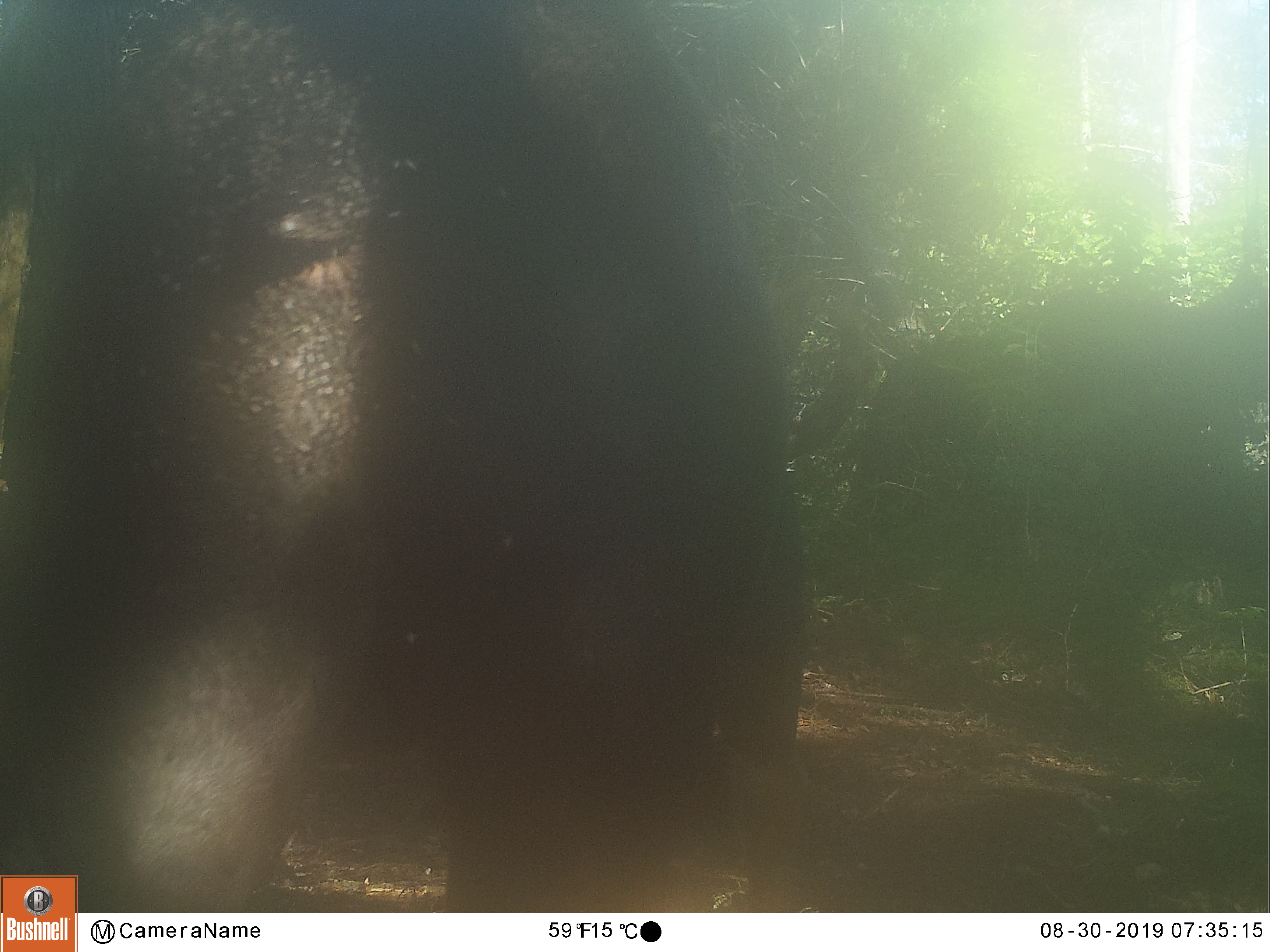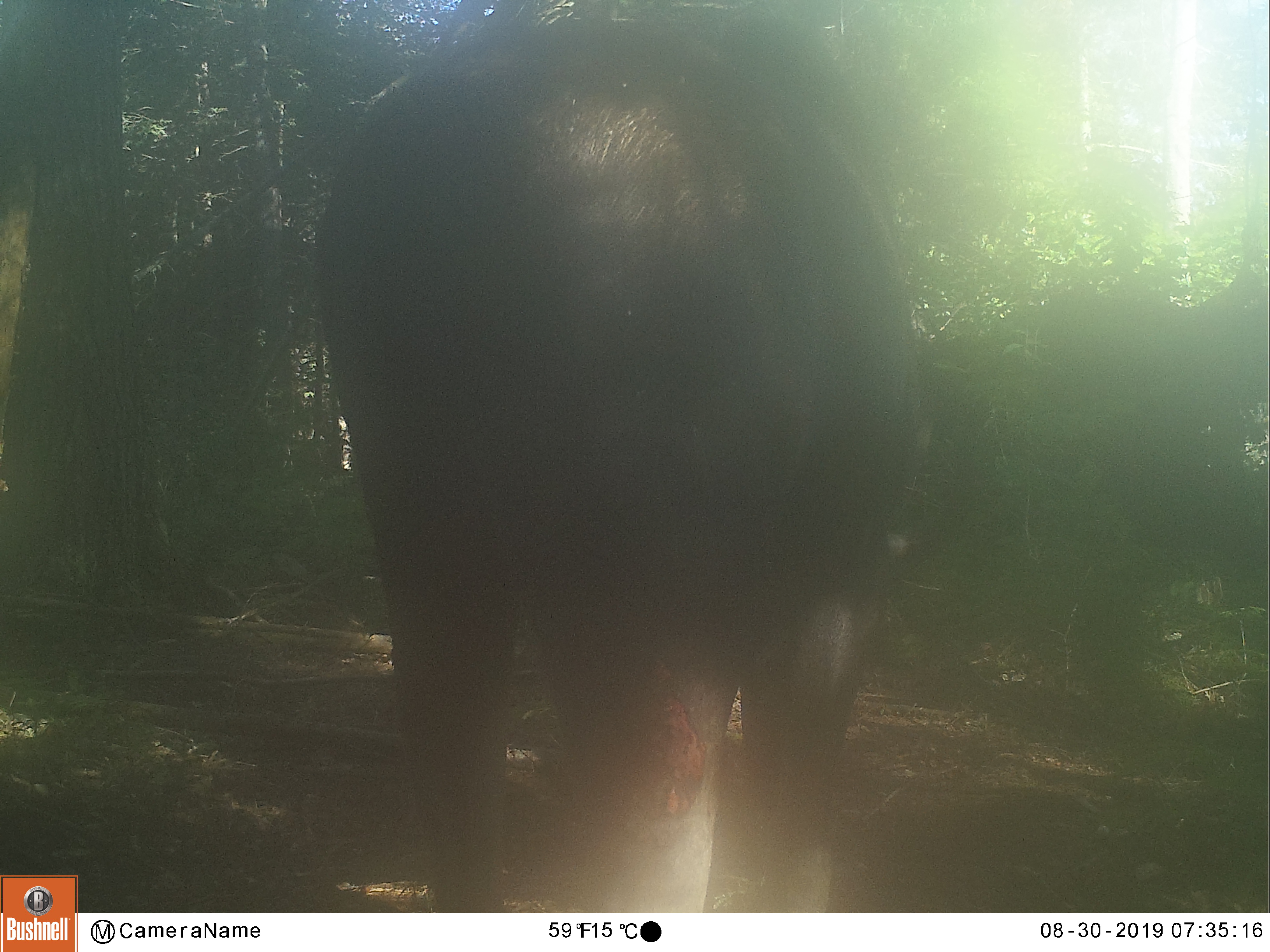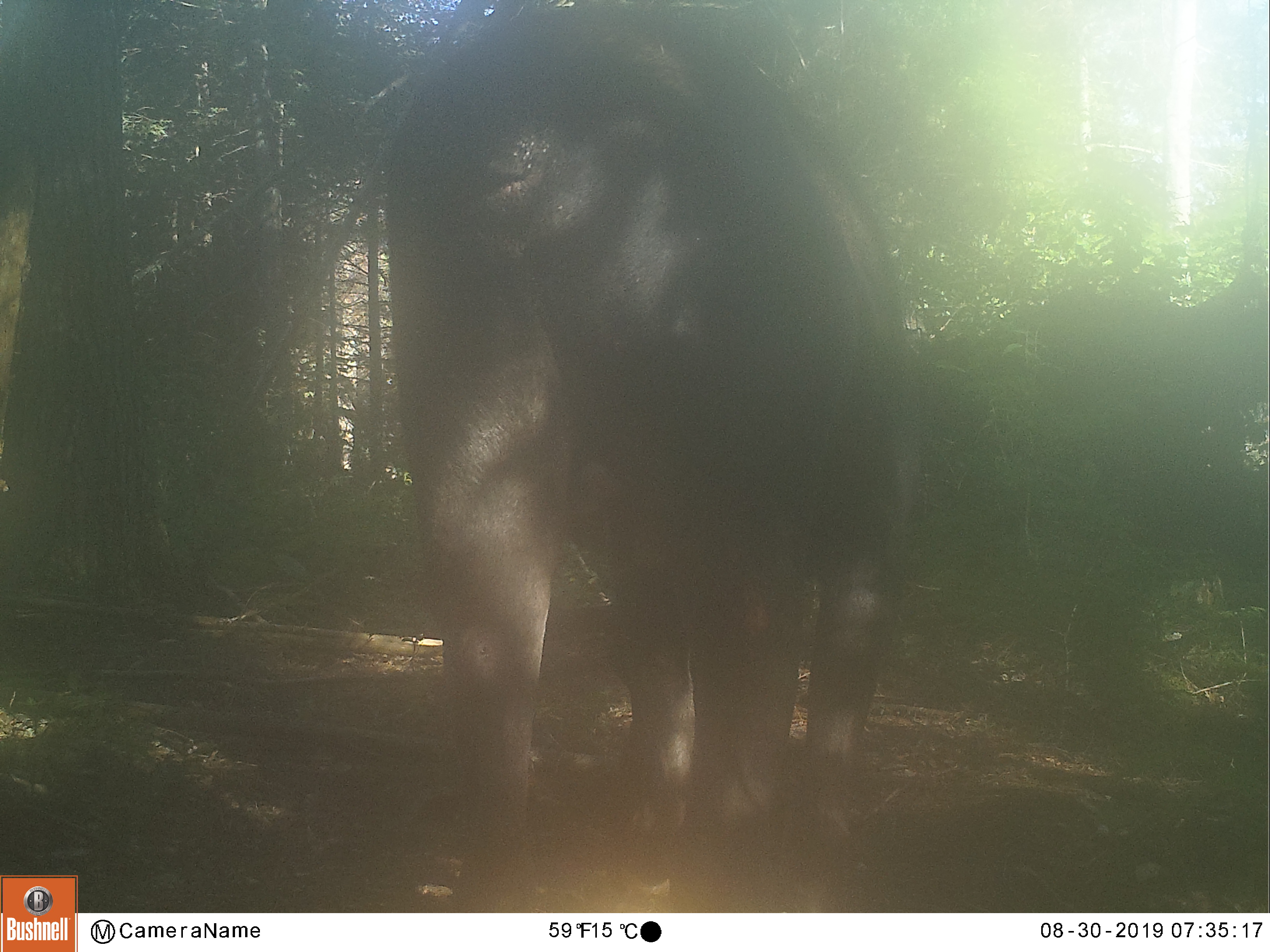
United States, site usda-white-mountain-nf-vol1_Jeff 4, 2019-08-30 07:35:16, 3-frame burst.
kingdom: Animalia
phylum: Chordata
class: Mammalia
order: Artiodactyla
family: Cervidae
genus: Alces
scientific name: Alces alces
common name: moose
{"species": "moose (Alces alces)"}